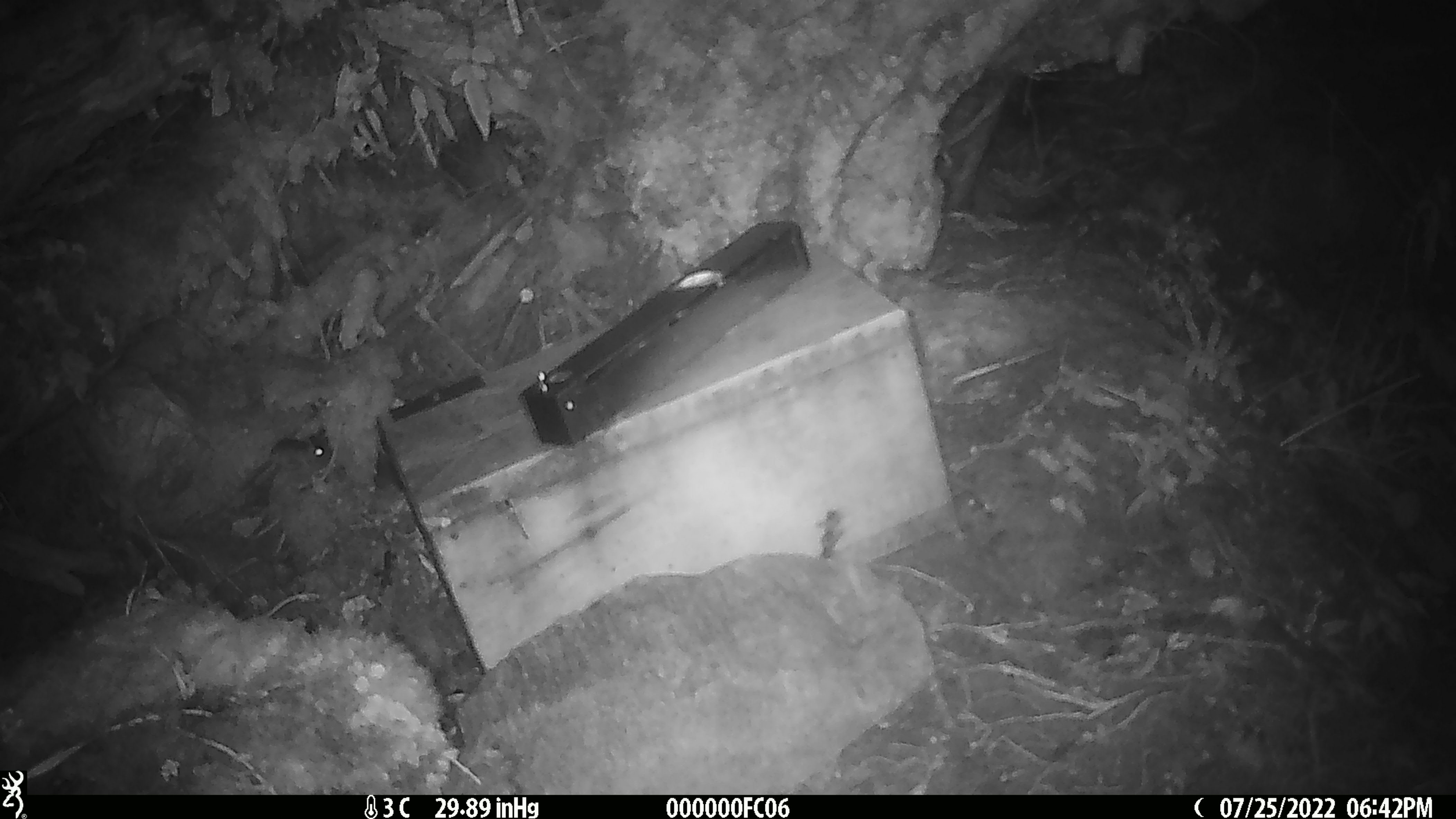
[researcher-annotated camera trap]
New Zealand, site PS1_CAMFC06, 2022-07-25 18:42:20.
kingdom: Animalia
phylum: Chordata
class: Mammalia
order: Rodentia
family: Muridae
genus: Mus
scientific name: Mus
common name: mouse